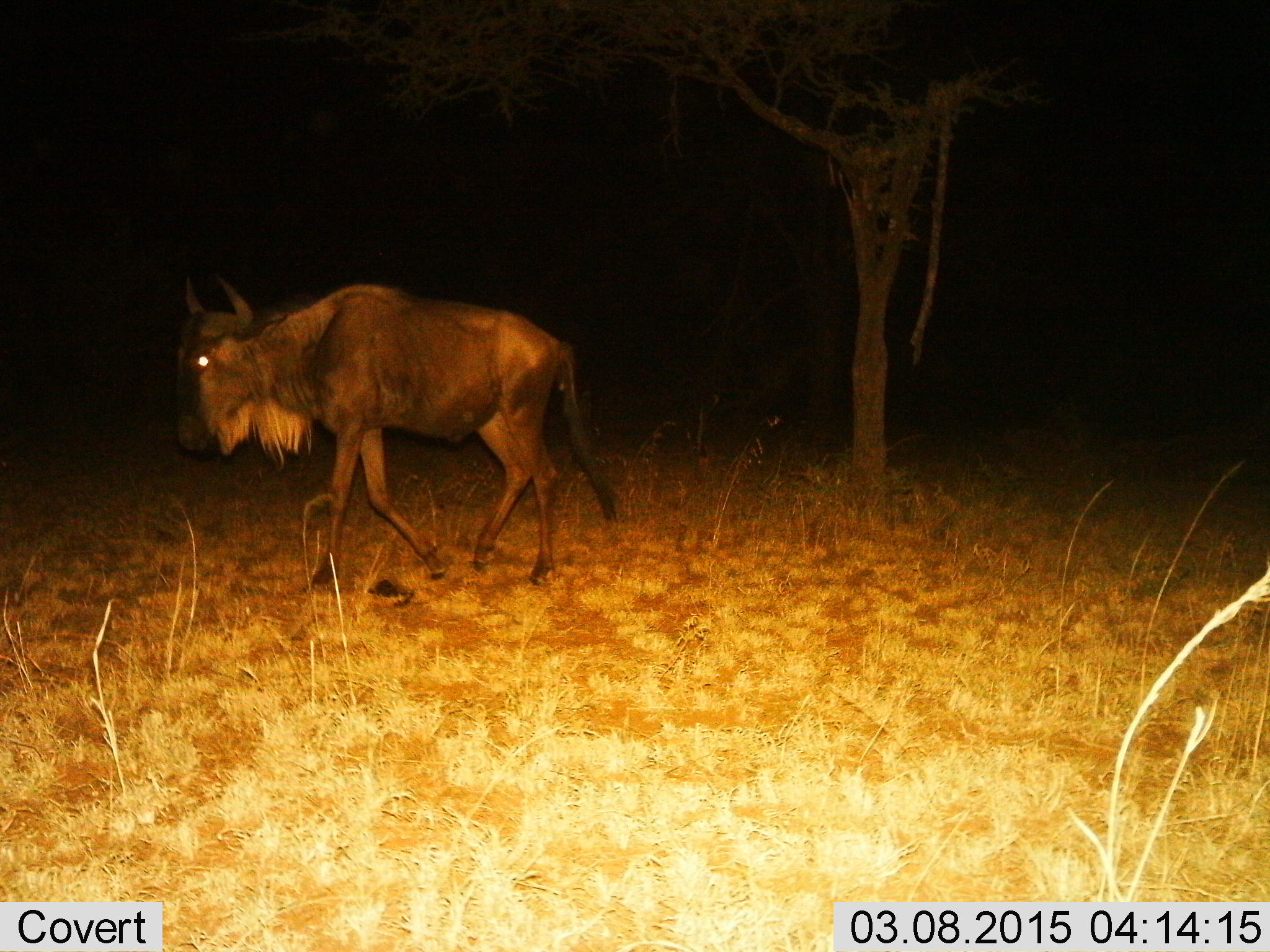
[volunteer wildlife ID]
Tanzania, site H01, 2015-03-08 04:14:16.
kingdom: Animalia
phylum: Chordata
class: Mammalia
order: Artiodactyla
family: Bovidae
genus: Connochaetes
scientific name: Connochaetes taurinus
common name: blue wildebeest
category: wildebeest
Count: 1.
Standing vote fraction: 30%.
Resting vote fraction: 0%.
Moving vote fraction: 80%.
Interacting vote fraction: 0%.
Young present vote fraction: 0%.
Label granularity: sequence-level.